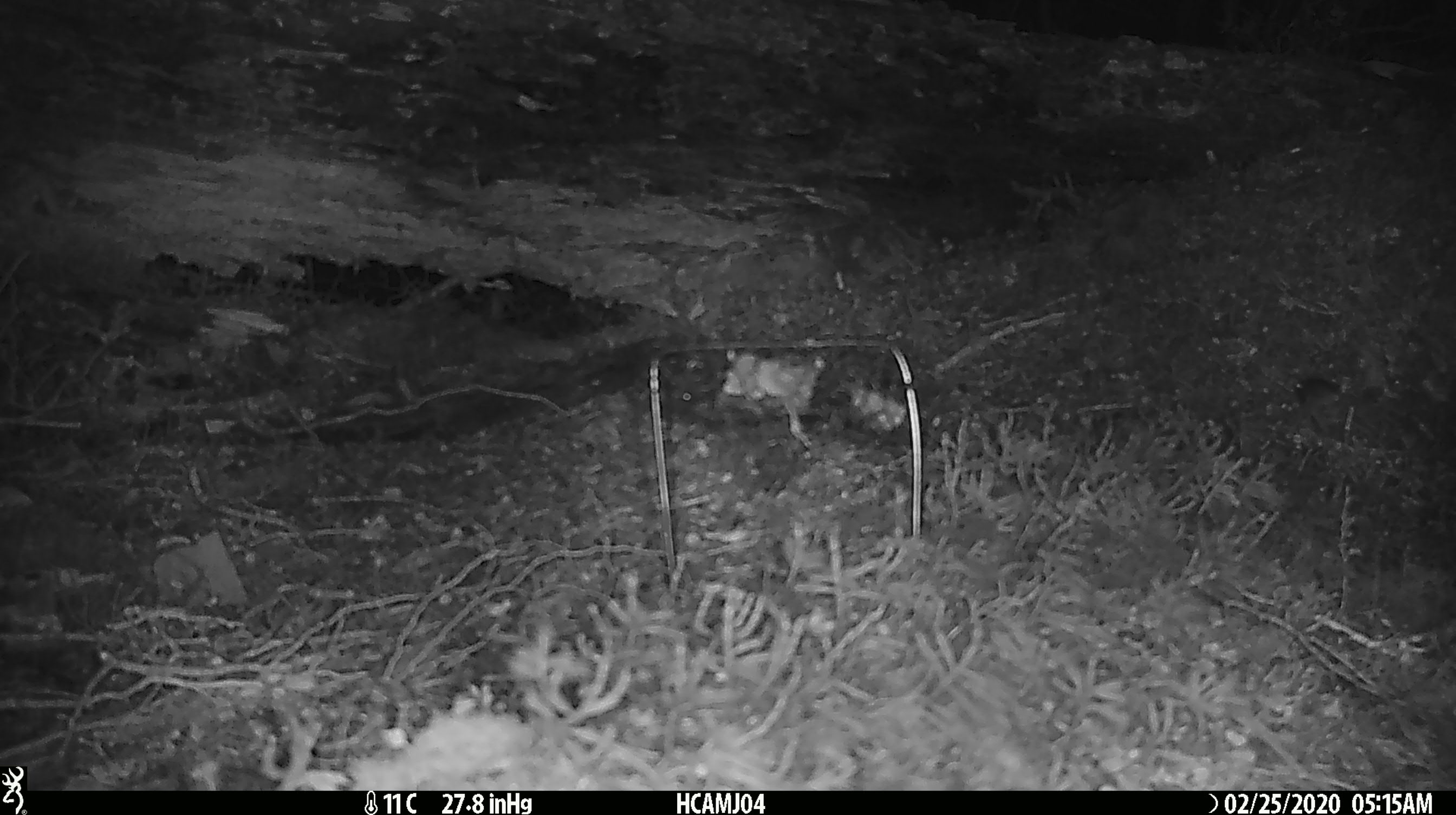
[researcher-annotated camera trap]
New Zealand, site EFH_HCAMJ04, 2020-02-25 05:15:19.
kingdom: Animalia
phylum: Chordata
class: Mammalia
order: Rodentia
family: Muridae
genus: Mus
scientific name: Mus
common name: mouse